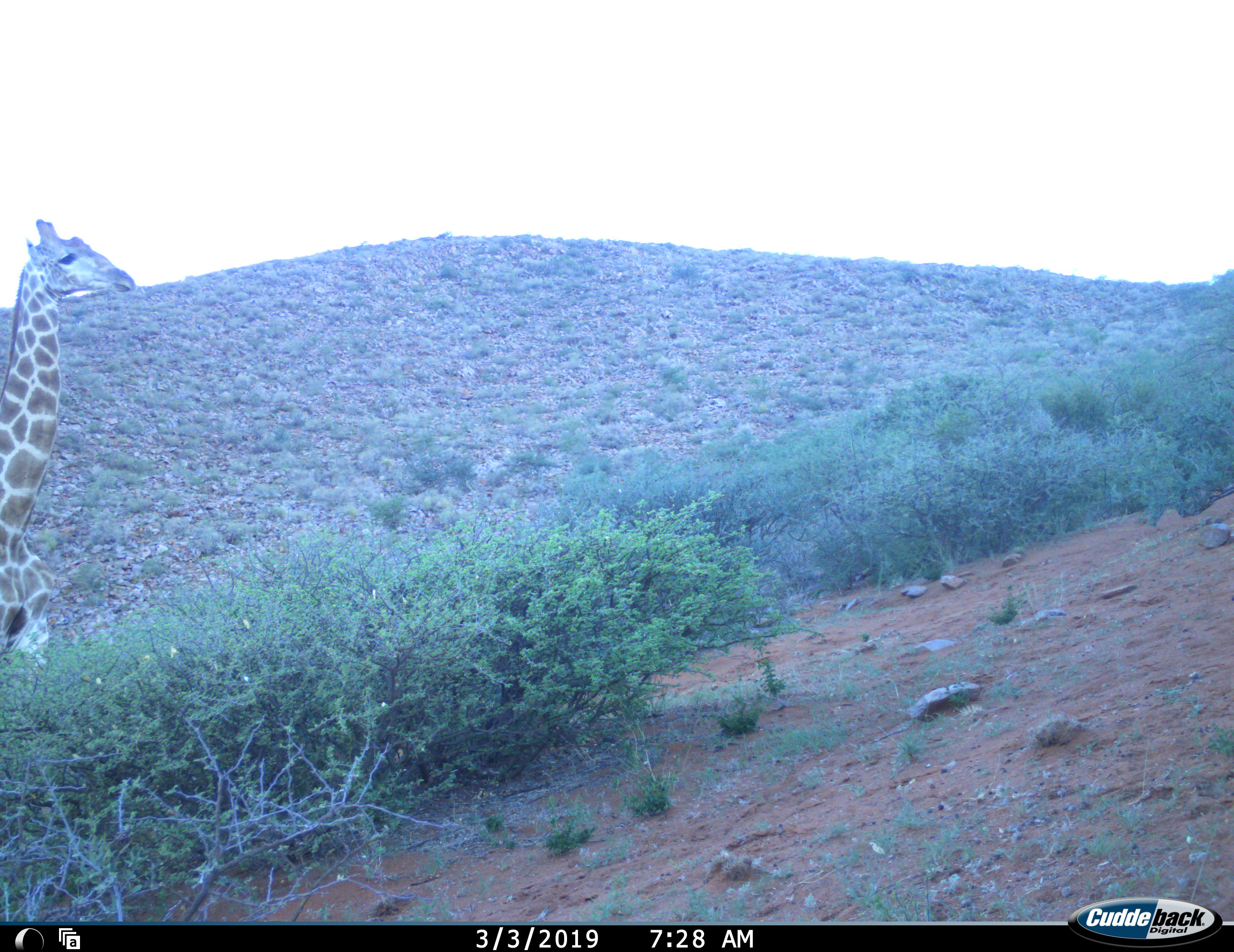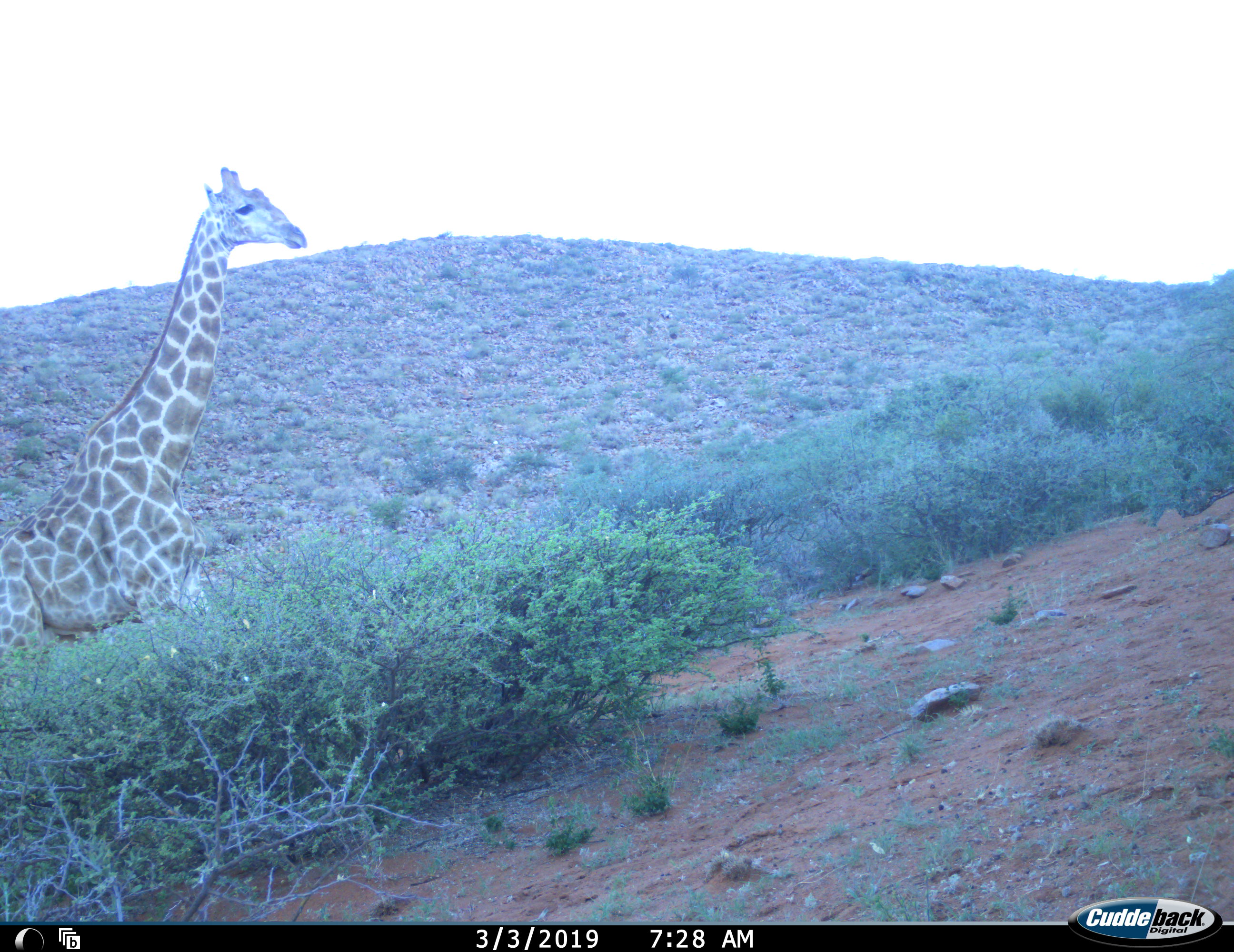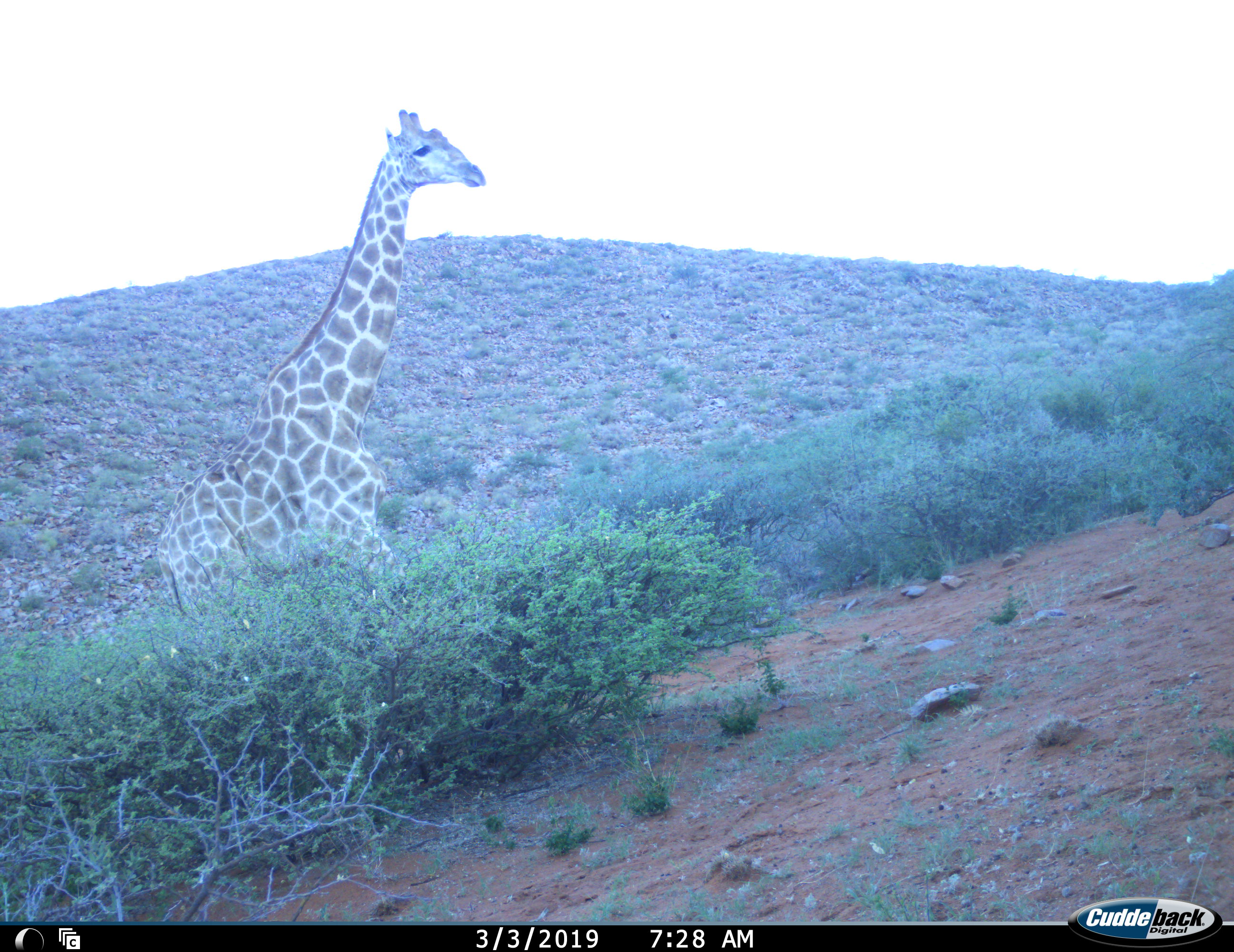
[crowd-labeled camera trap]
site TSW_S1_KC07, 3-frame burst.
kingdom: Animalia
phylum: Chordata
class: Mammalia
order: Artiodactyla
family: Giraffidae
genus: Giraffa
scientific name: Giraffa camelopardalis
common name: giraffe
Giraffe (Giraffa camelopardalis), count 1. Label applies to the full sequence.